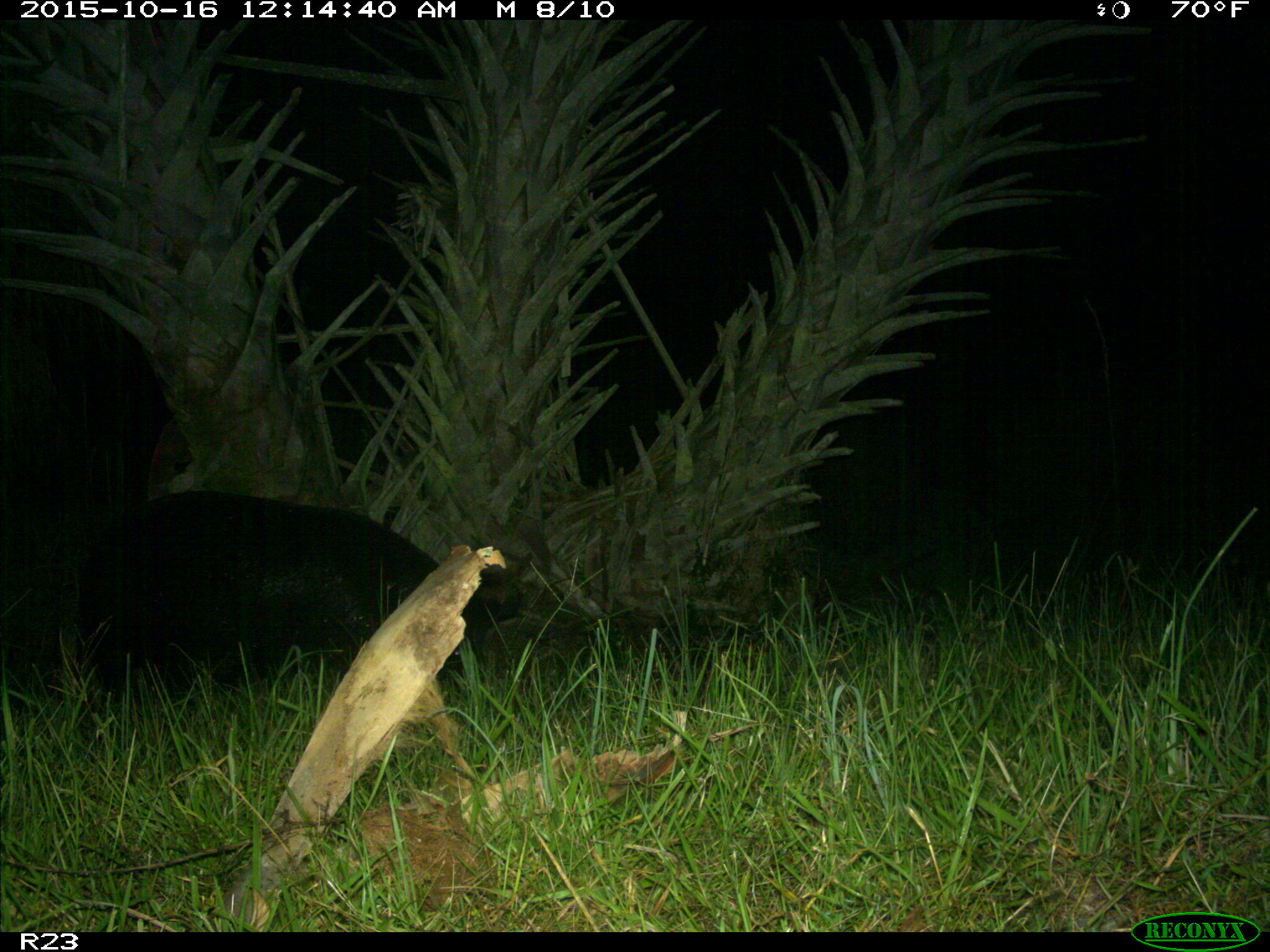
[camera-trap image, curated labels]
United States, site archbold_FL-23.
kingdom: Animalia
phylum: Chordata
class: Mammalia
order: Artiodactyla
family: Suidae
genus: Sus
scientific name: Sus scrofa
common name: wild boar